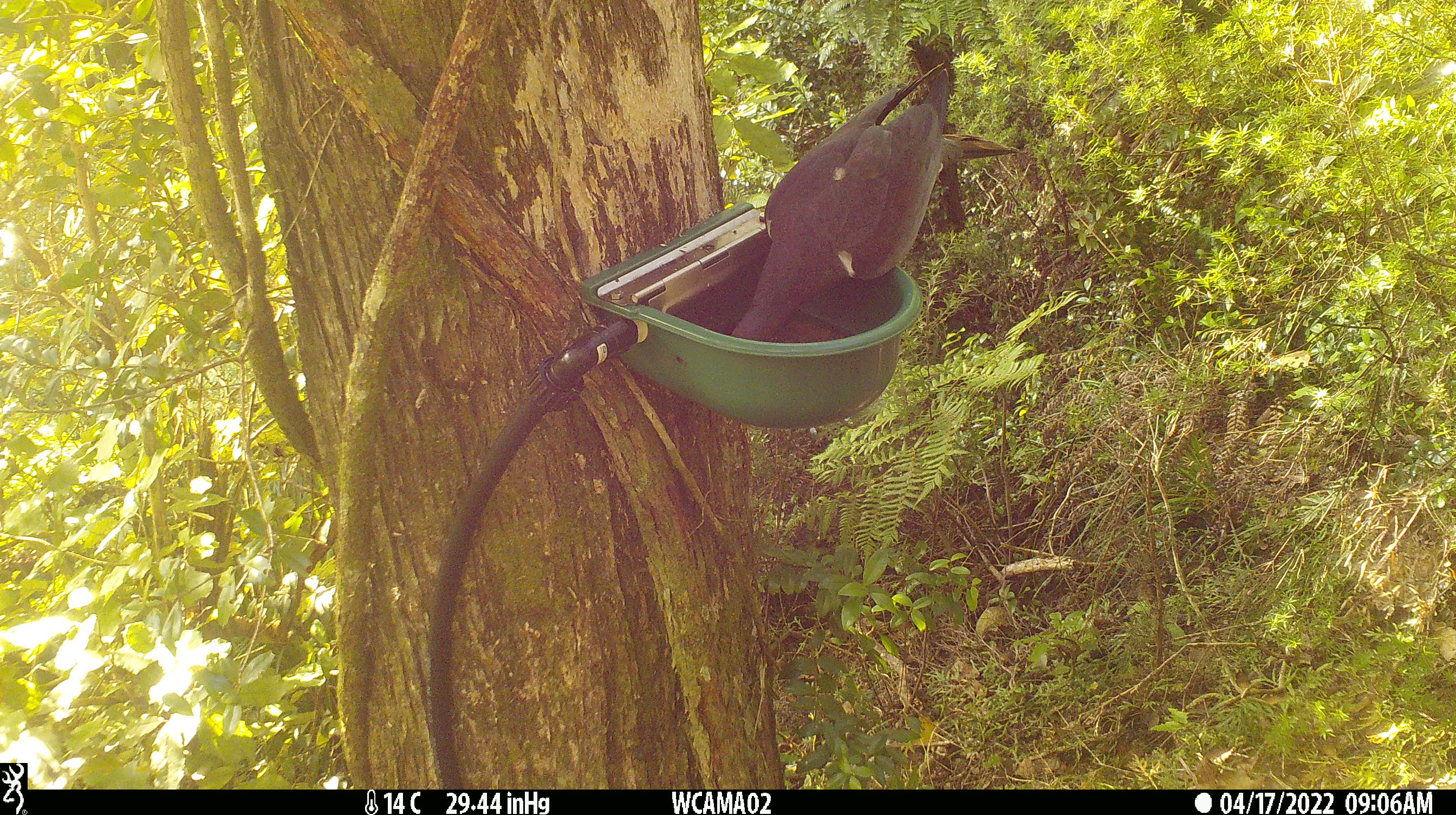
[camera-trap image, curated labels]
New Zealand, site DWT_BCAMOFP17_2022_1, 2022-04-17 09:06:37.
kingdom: Animalia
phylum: Chordata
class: Aves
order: Columbiformes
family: Columbidae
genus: Hemiphaga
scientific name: Hemiphaga novaeseelandiae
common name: new zealand pigeon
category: kereru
Kereru (new zealand pigeon) (Hemiphaga novaeseelandiae).